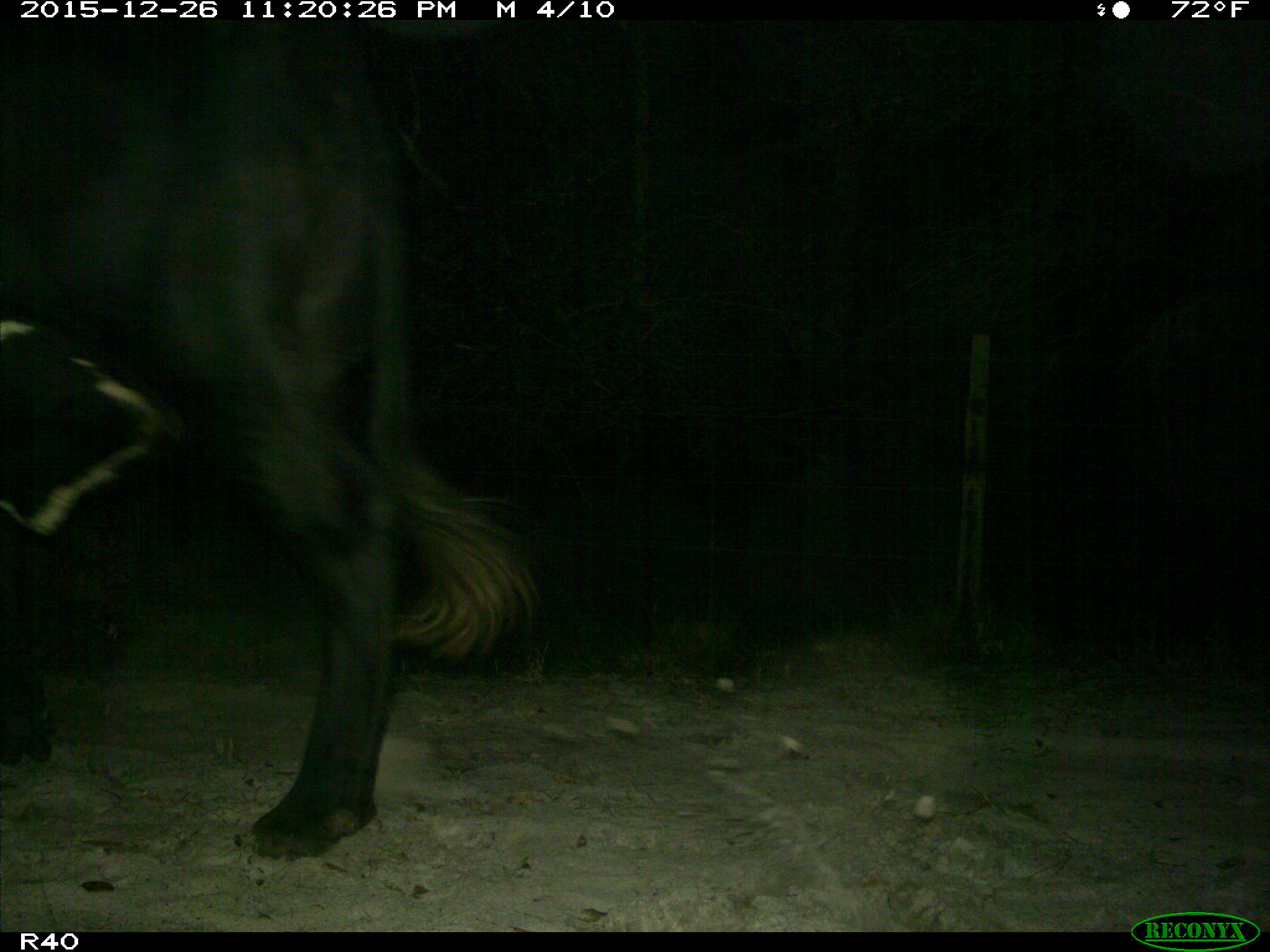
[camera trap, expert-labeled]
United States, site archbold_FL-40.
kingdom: Animalia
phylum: Chordata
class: Mammalia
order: Artiodactyla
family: Bovidae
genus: Bos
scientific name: Bos taurus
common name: domestic cow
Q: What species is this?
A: Bos taurus (domestic cow).